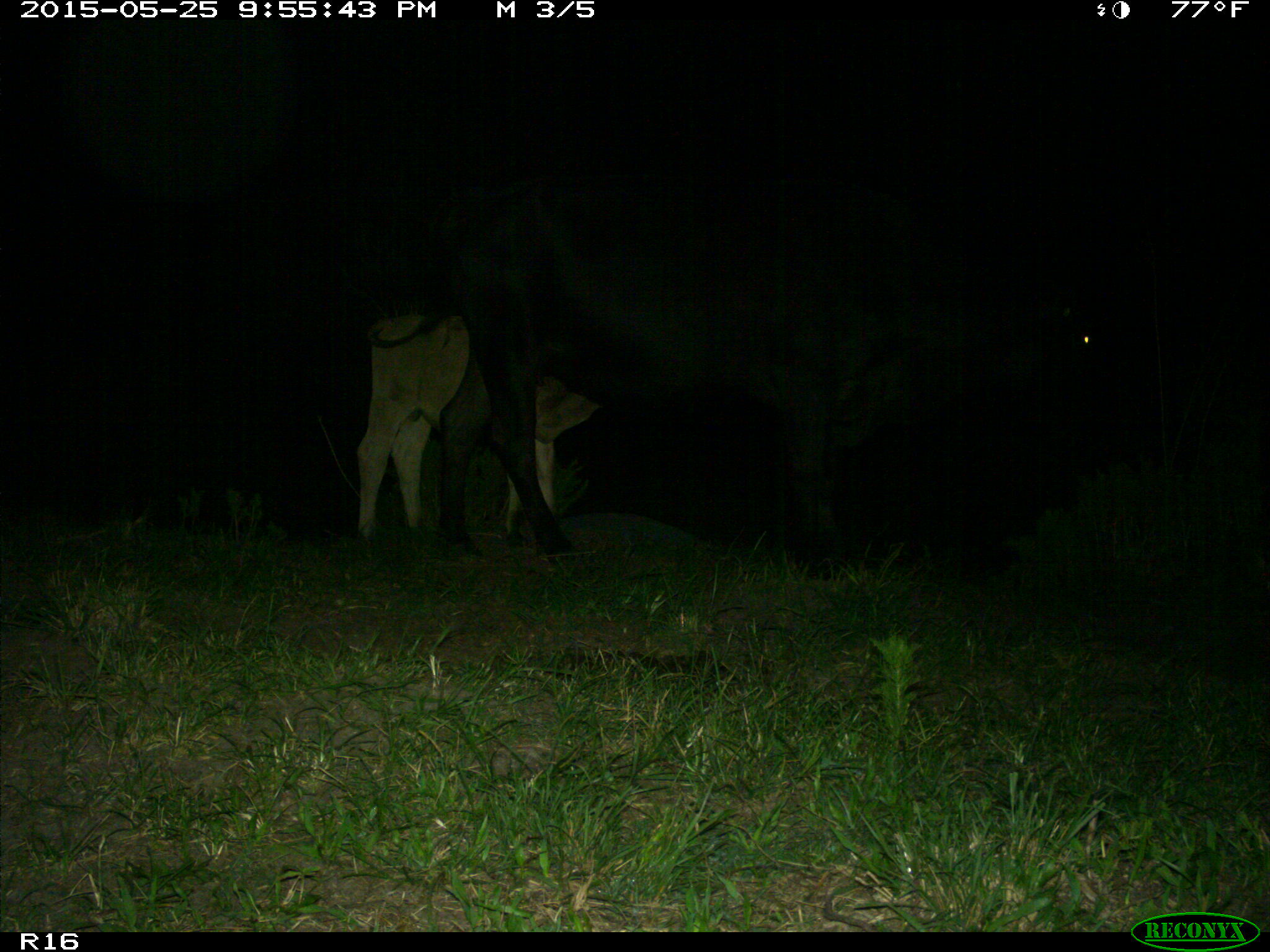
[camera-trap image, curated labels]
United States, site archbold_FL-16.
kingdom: Animalia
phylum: Chordata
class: Mammalia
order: Artiodactyla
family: Bovidae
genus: Bos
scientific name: Bos taurus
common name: domestic cow